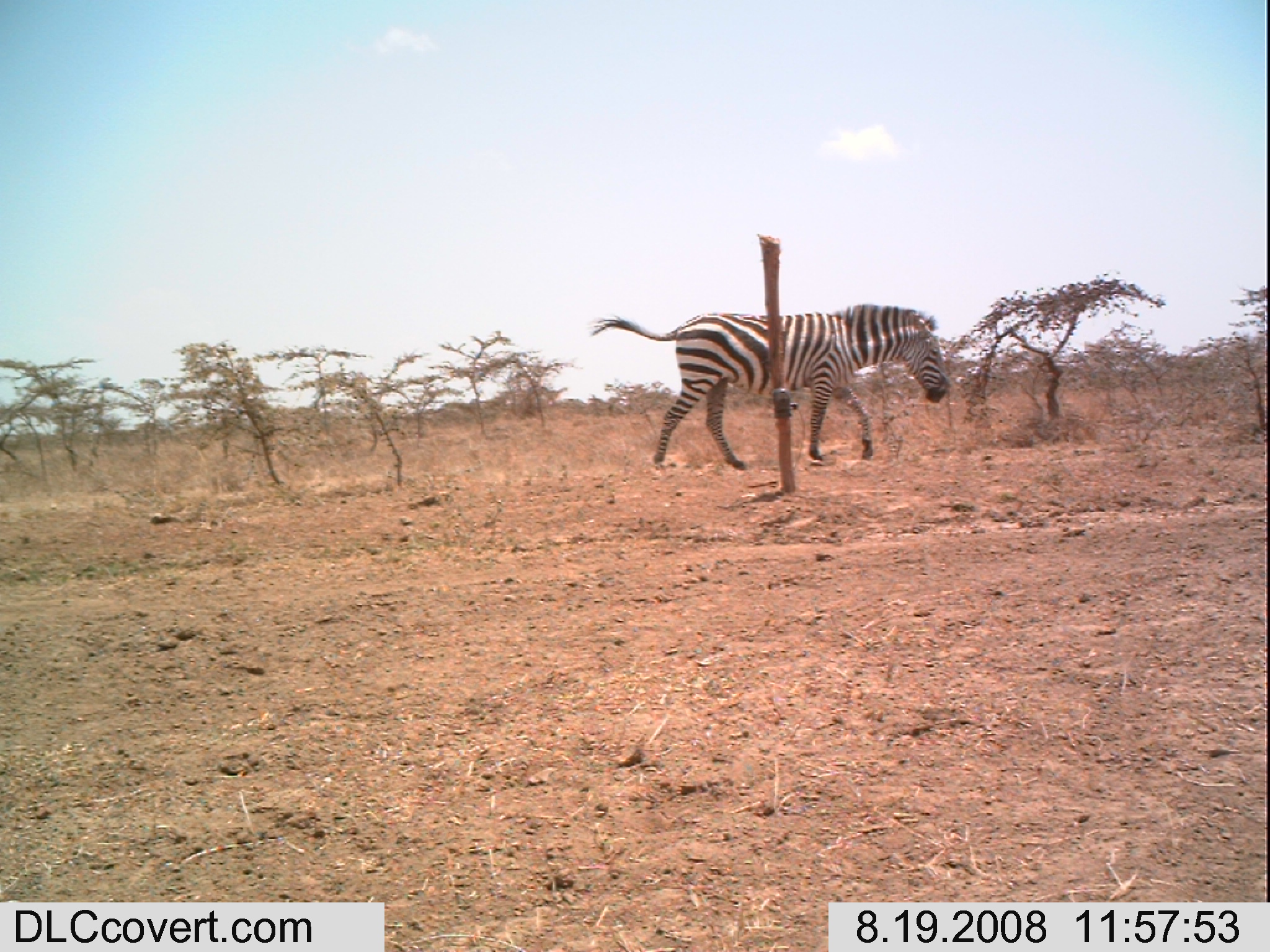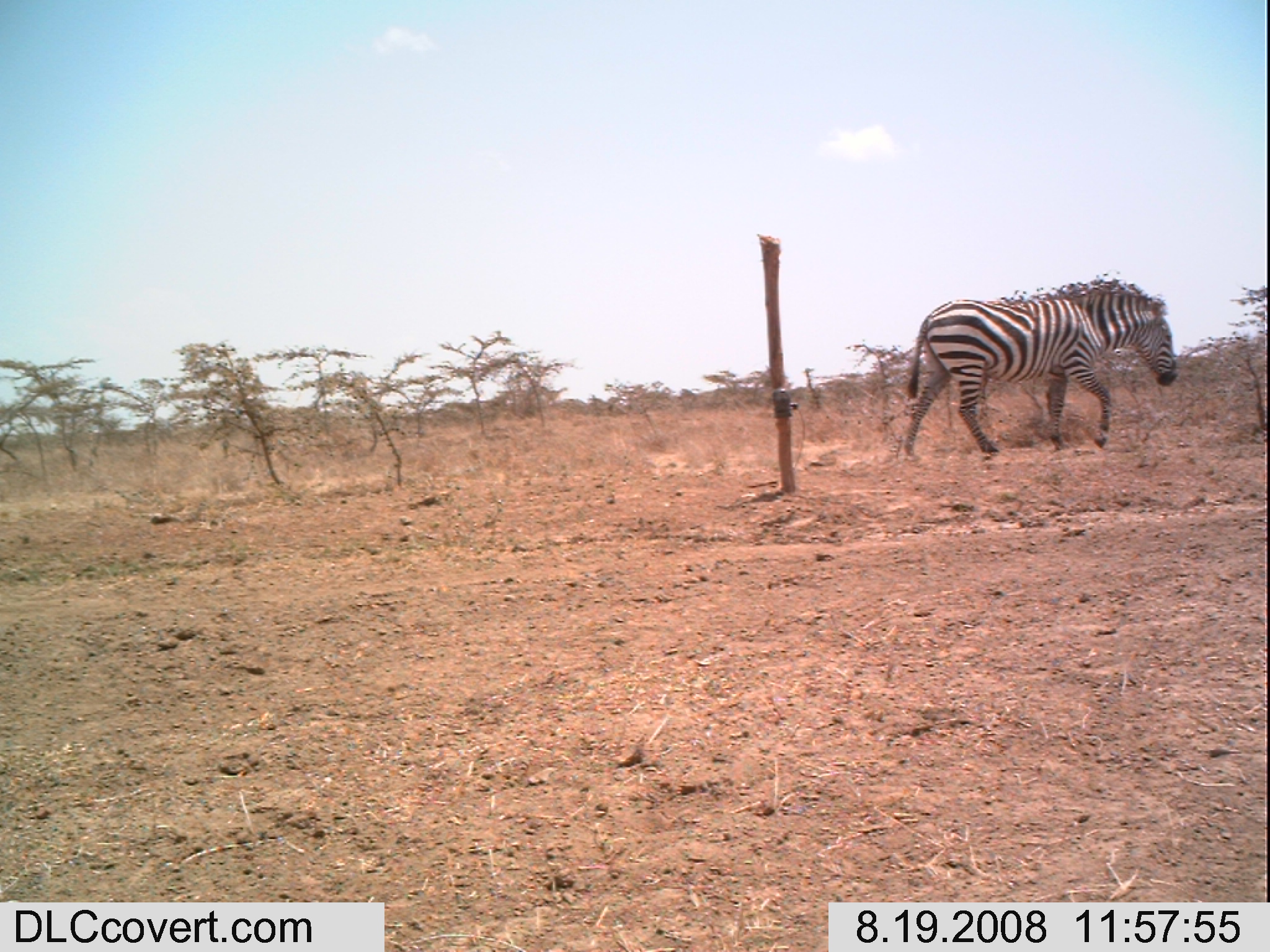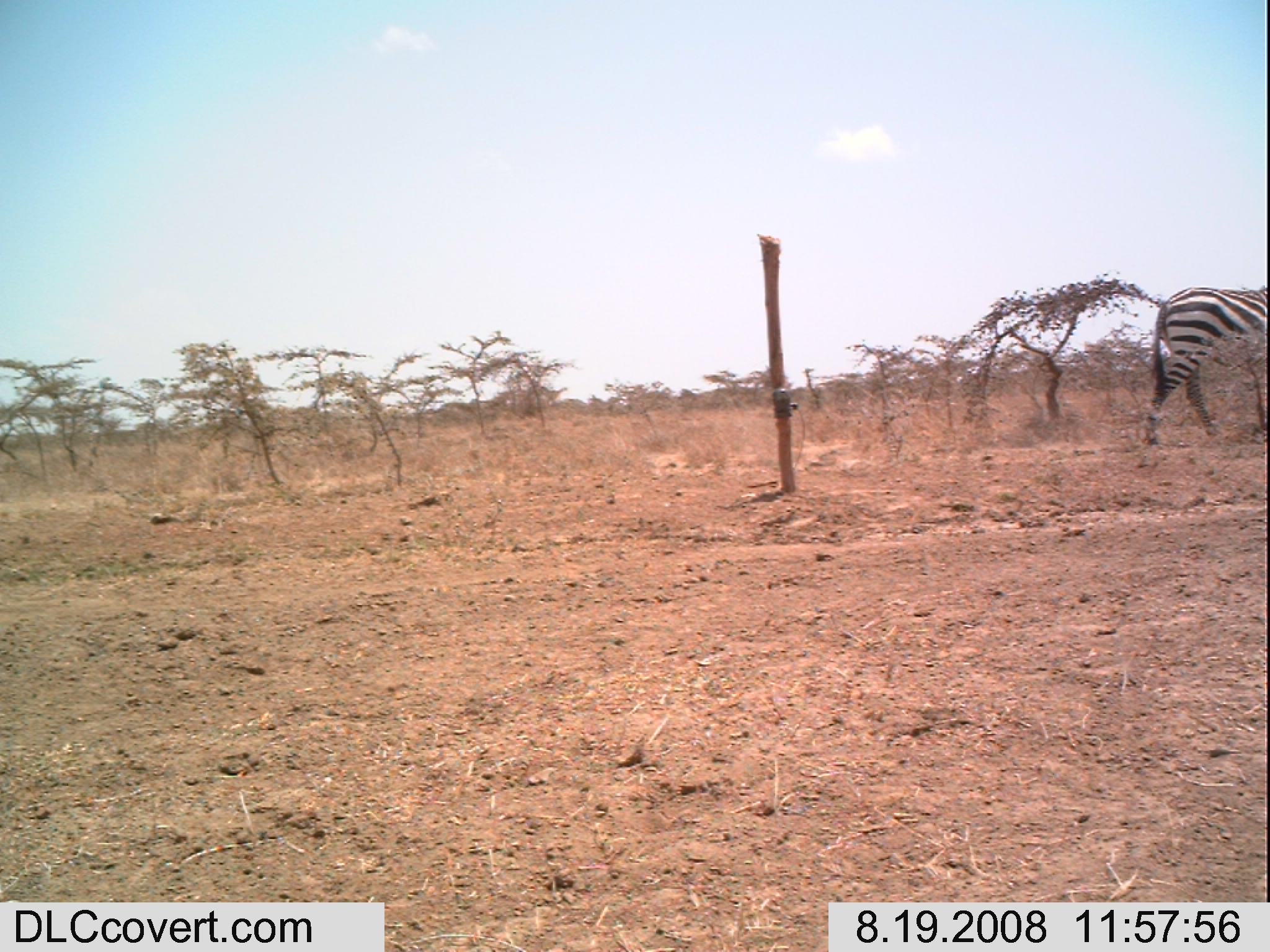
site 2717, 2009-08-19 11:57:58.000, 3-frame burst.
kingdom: Animalia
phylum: Chordata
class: Mammalia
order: Perissodactyla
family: Equidae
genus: Equus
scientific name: Equus quagga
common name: plains zebra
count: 1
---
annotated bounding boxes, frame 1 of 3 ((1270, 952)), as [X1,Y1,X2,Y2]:
equus quagga: [592,302,950,474]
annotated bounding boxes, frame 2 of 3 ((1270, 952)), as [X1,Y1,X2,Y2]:
equus quagga: [898,284,1177,455]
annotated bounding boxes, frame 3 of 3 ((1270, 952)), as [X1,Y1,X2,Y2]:
equus quagga: [1141,284,1270,453]